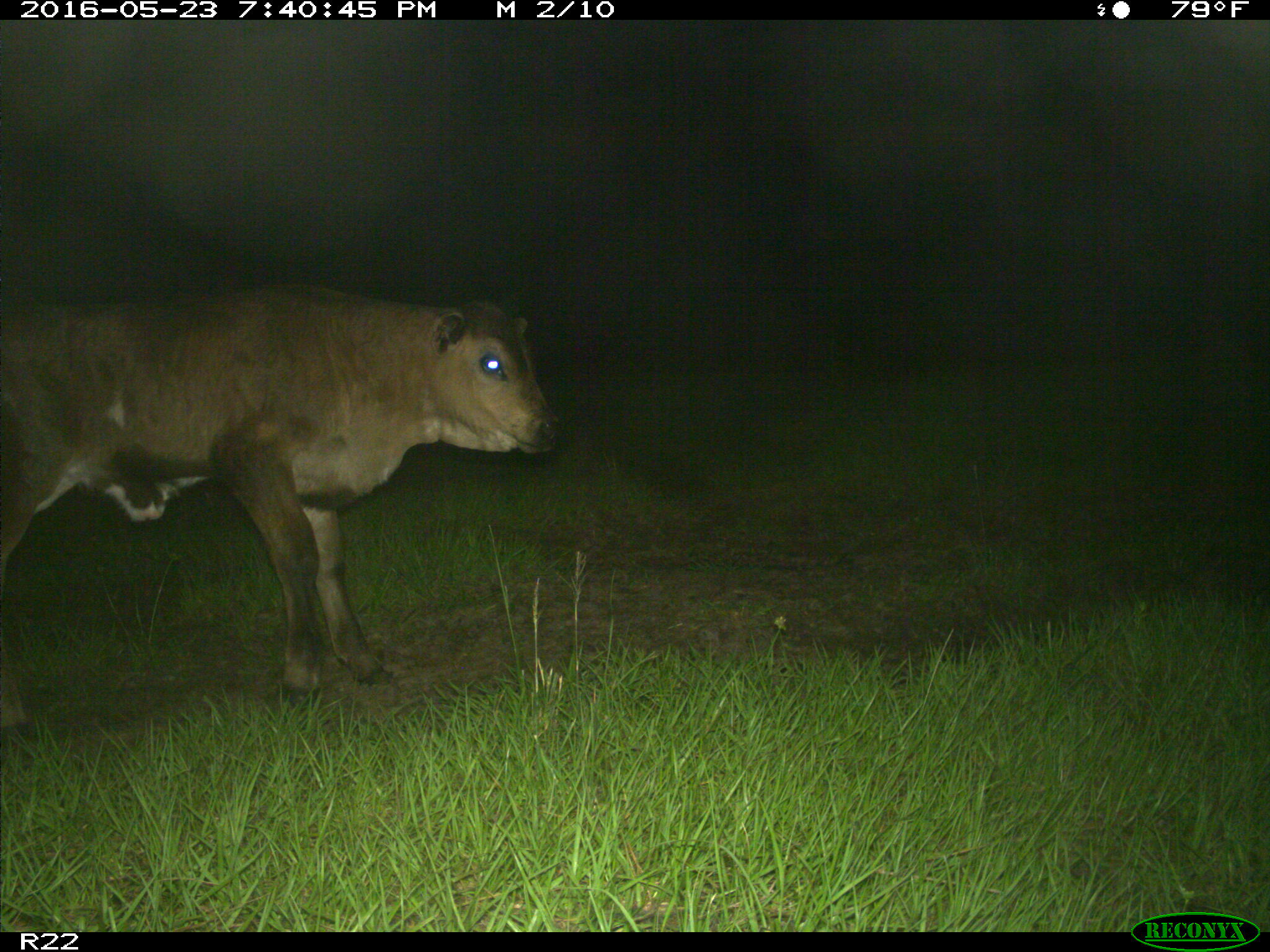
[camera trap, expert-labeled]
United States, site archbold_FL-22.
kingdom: Animalia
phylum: Chordata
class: Mammalia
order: Artiodactyla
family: Bovidae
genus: Bos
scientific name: Bos taurus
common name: domestic cow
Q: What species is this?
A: Bos taurus (domestic cow).